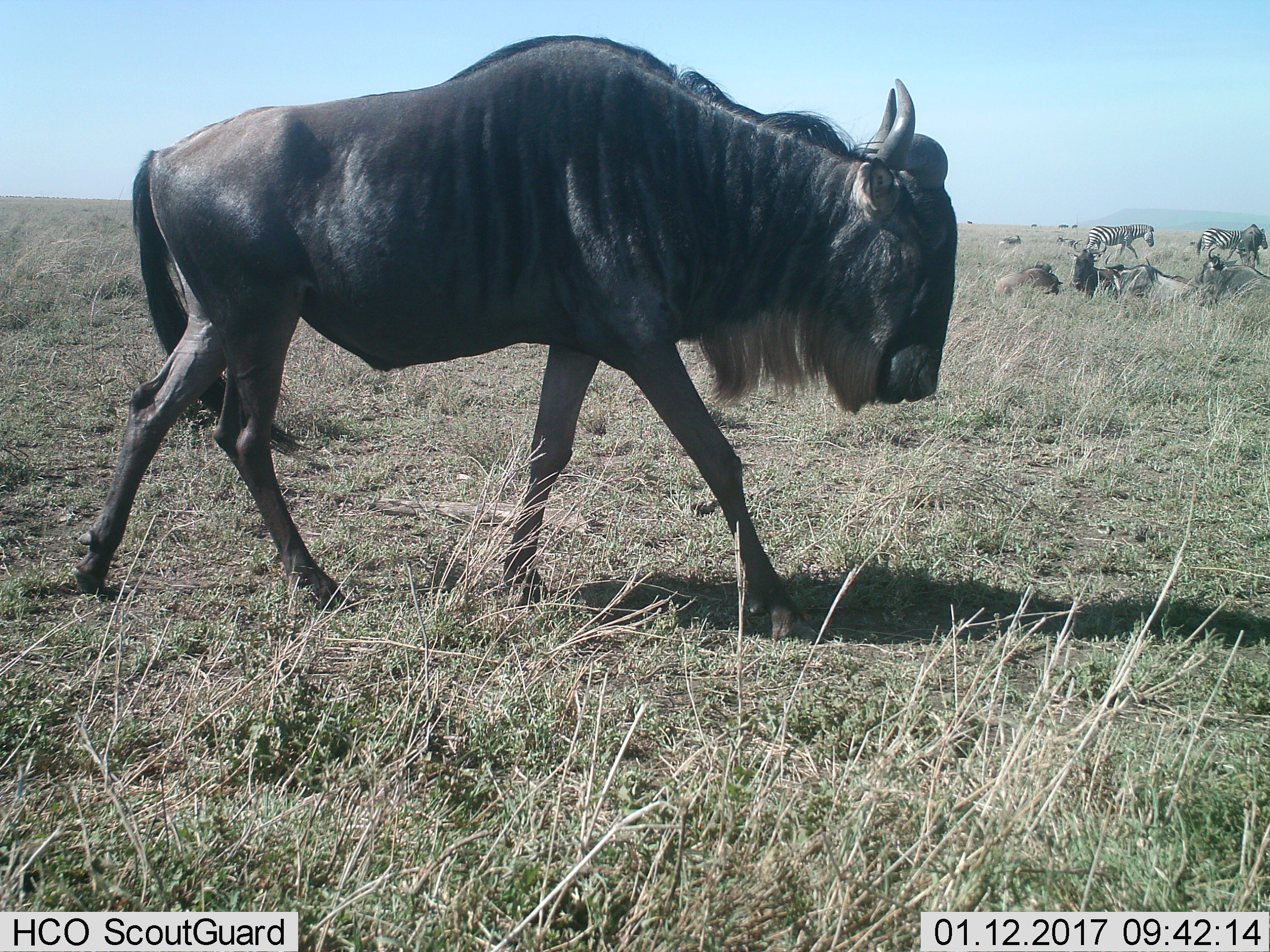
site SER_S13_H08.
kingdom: Animalia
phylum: Chordata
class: Mammalia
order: Artiodactyla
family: Bovidae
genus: Connochaetes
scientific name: Connochaetes taurinus taurinus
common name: blue wildebeest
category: wildebeestblue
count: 7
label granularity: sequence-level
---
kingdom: Animalia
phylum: Chordata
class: Mammalia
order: Perissodactyla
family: Equidae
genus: Equus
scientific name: Equus quagga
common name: plains zebra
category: zebraplains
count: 2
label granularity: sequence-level